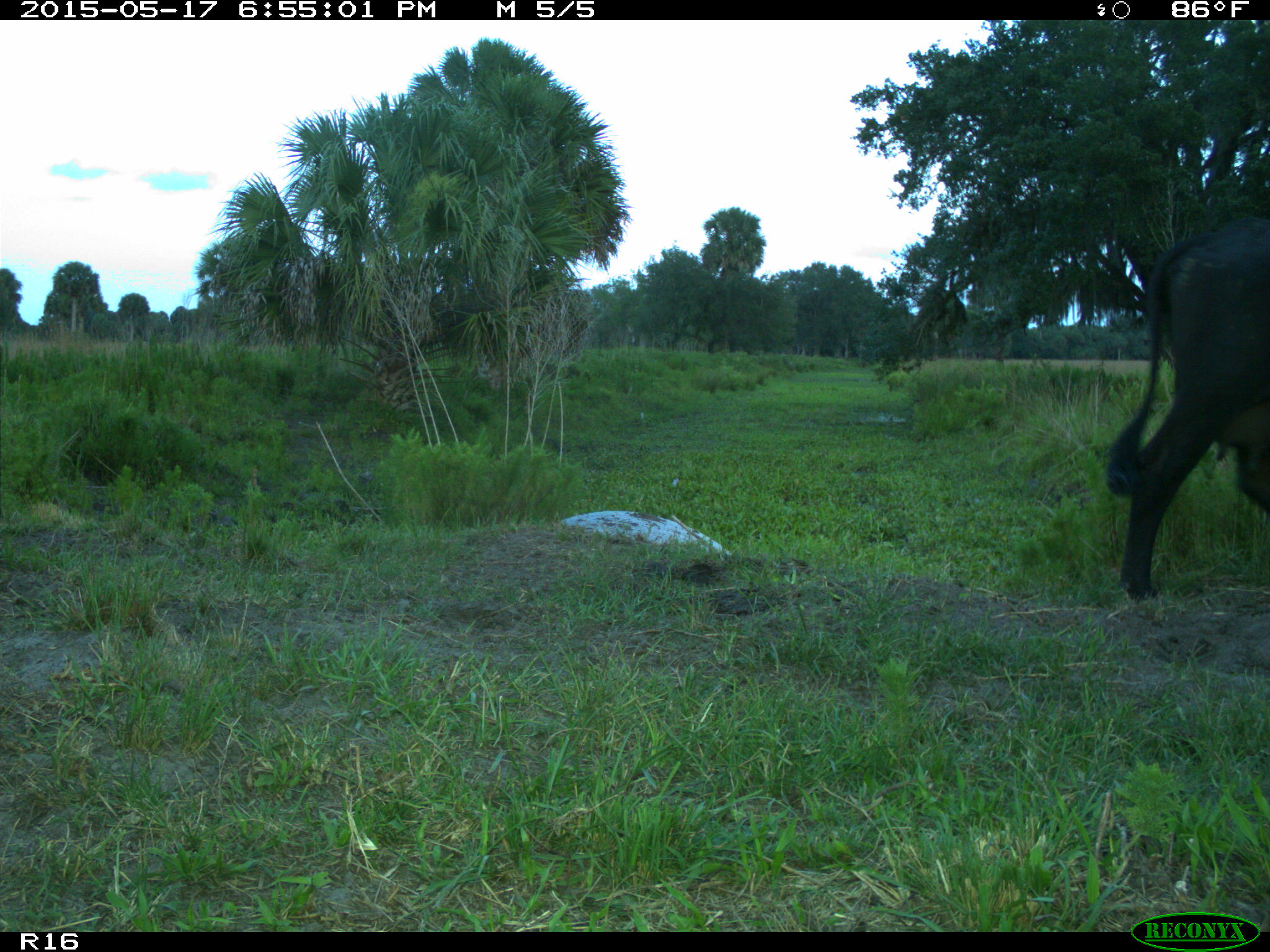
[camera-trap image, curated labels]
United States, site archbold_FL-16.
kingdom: Animalia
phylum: Chordata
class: Mammalia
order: Artiodactyla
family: Bovidae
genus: Bos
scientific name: Bos taurus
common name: domestic cow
Bos taurus (domestic cow).